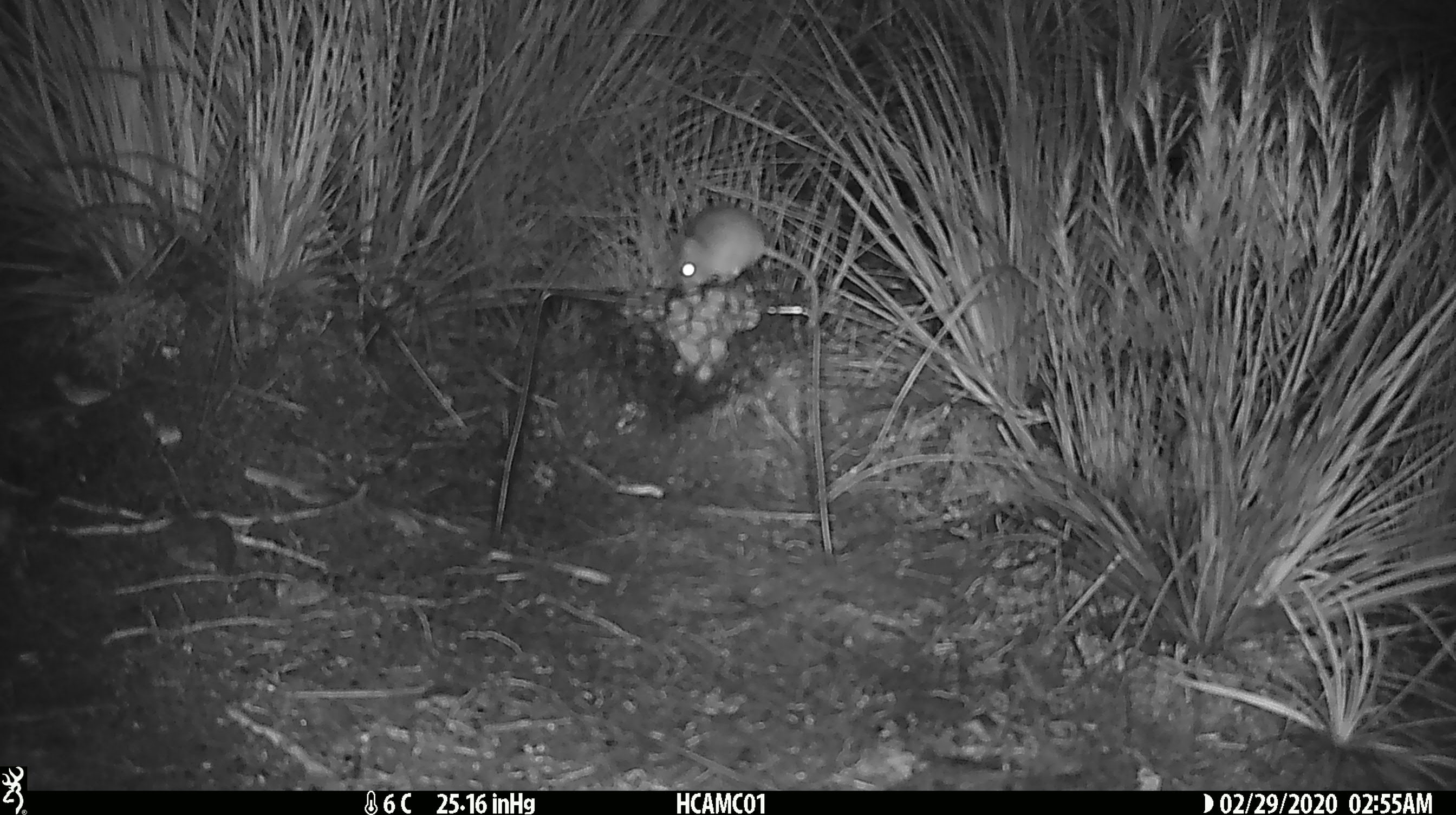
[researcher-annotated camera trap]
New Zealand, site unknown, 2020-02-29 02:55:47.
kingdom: Animalia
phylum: Chordata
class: Mammalia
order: Rodentia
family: Muridae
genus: Mus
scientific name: Mus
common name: mouse